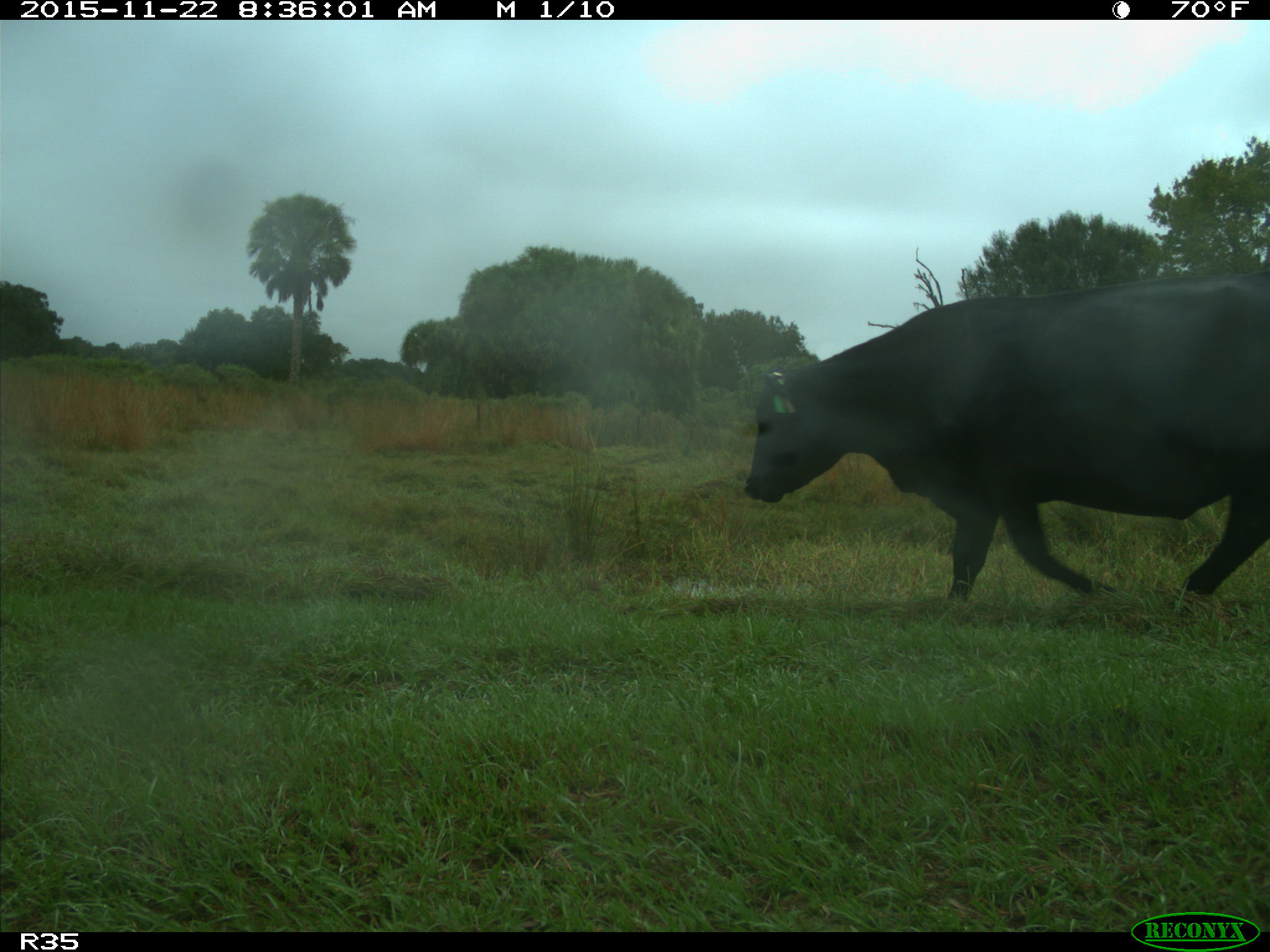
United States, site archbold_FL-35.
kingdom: Animalia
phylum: Chordata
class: Mammalia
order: Artiodactyla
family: Bovidae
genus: Bos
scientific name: Bos taurus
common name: domestic cow